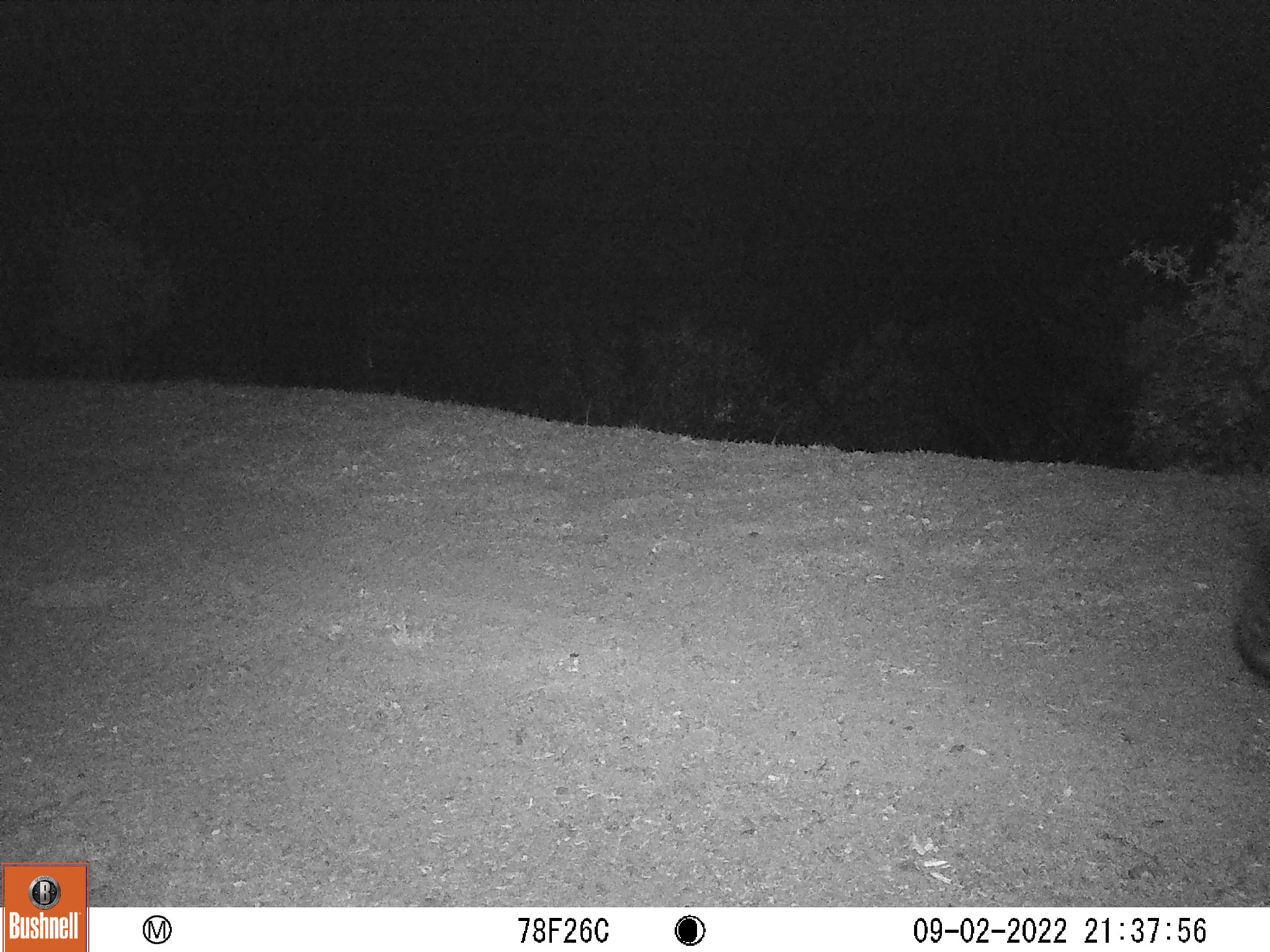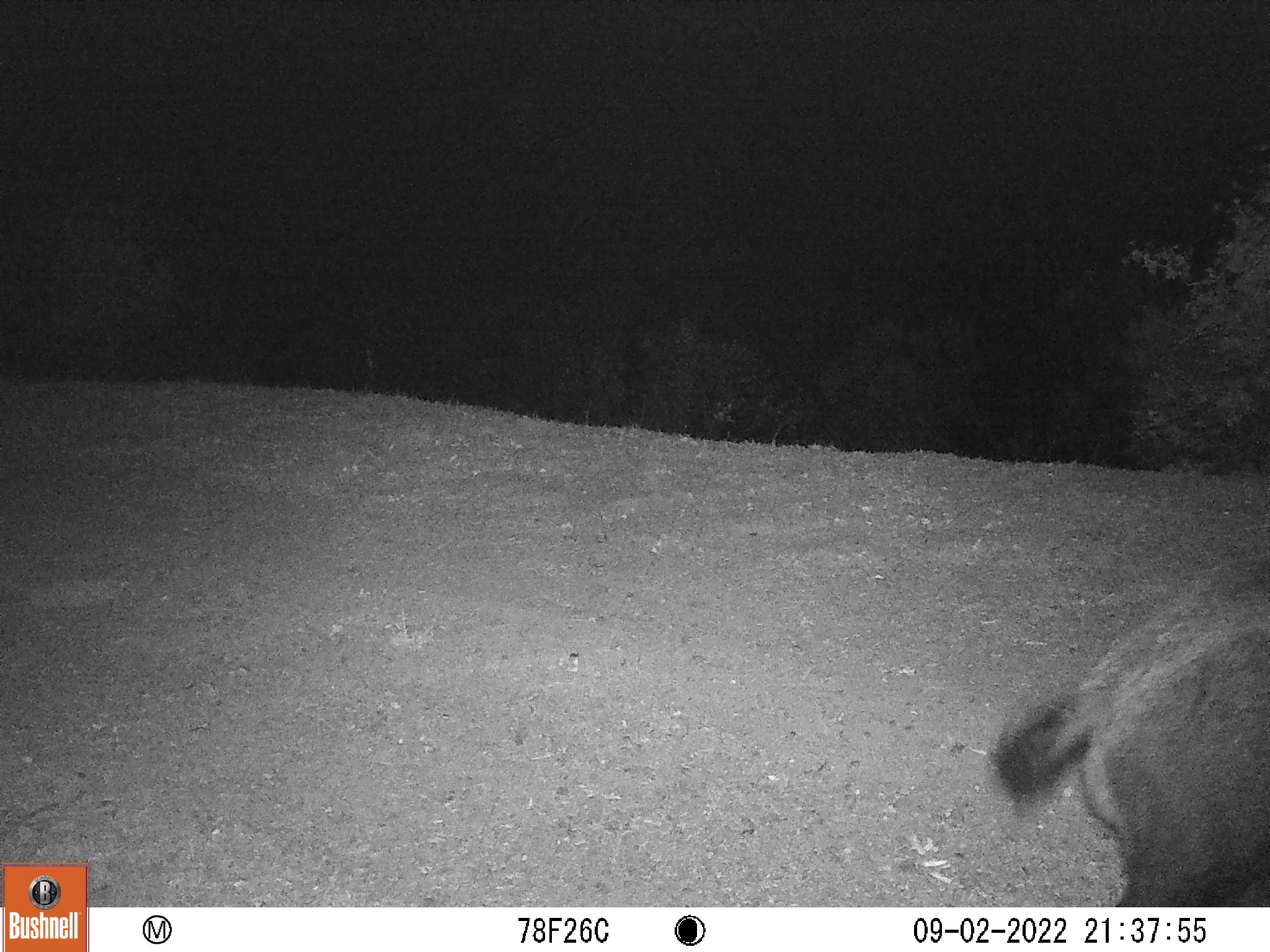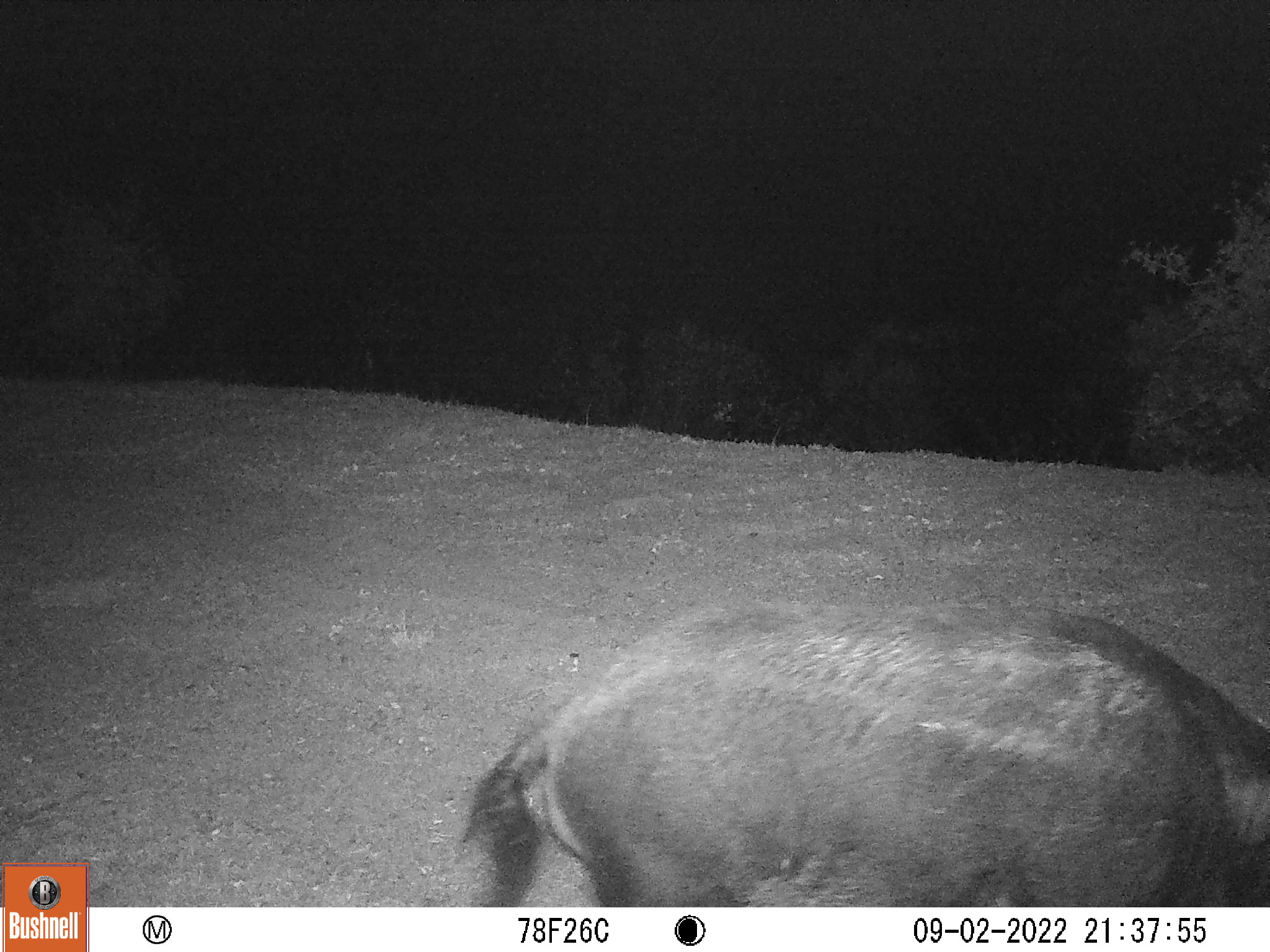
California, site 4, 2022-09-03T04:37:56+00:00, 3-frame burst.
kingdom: Animalia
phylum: Chordata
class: Mammalia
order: Artiodactyla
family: Suidae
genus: Sus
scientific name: Sus scrofa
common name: wild boar